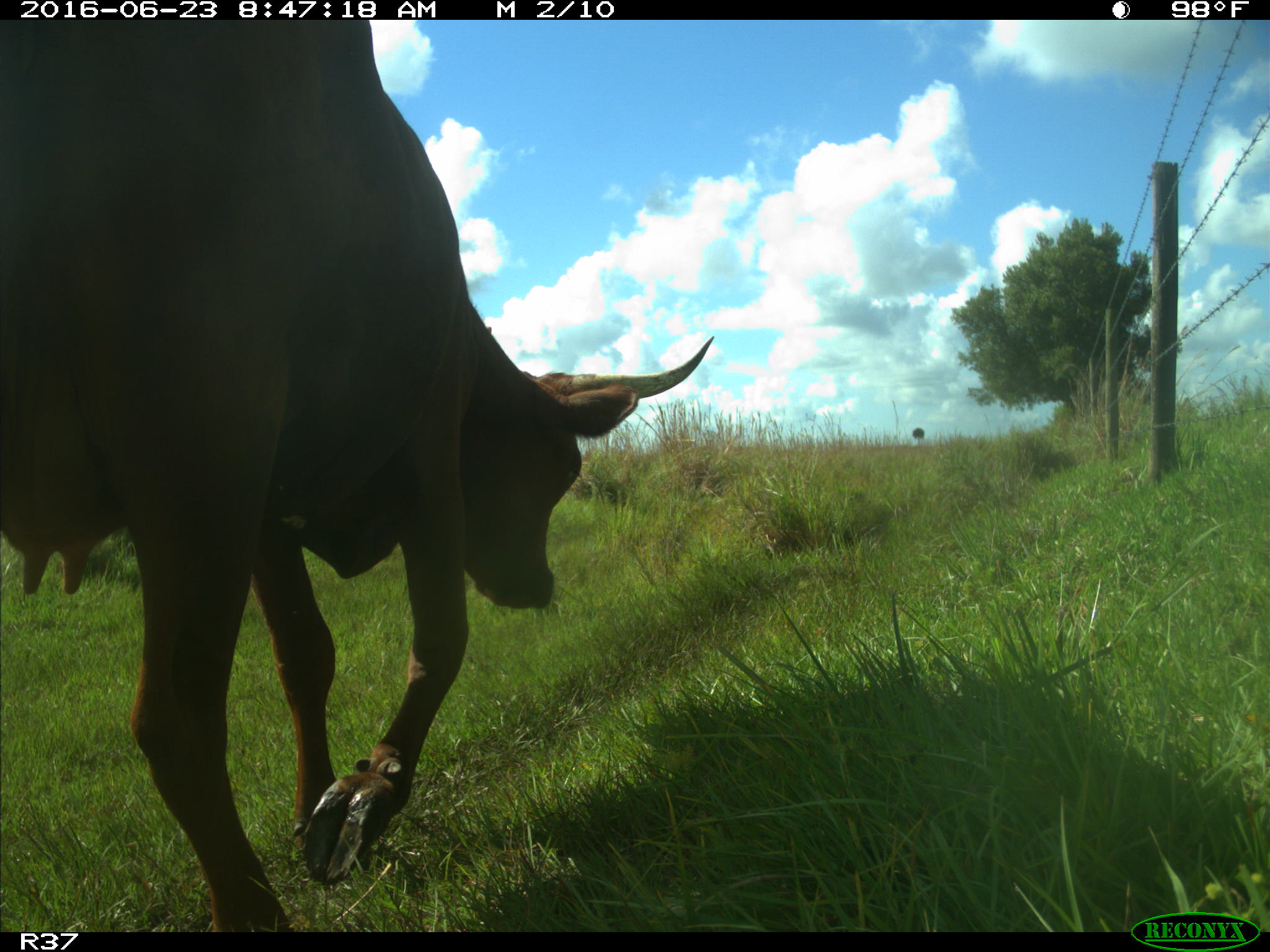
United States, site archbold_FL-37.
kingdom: Animalia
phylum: Chordata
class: Mammalia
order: Artiodactyla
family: Bovidae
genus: Bos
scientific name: Bos taurus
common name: domestic cow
Bos taurus (domestic cow).